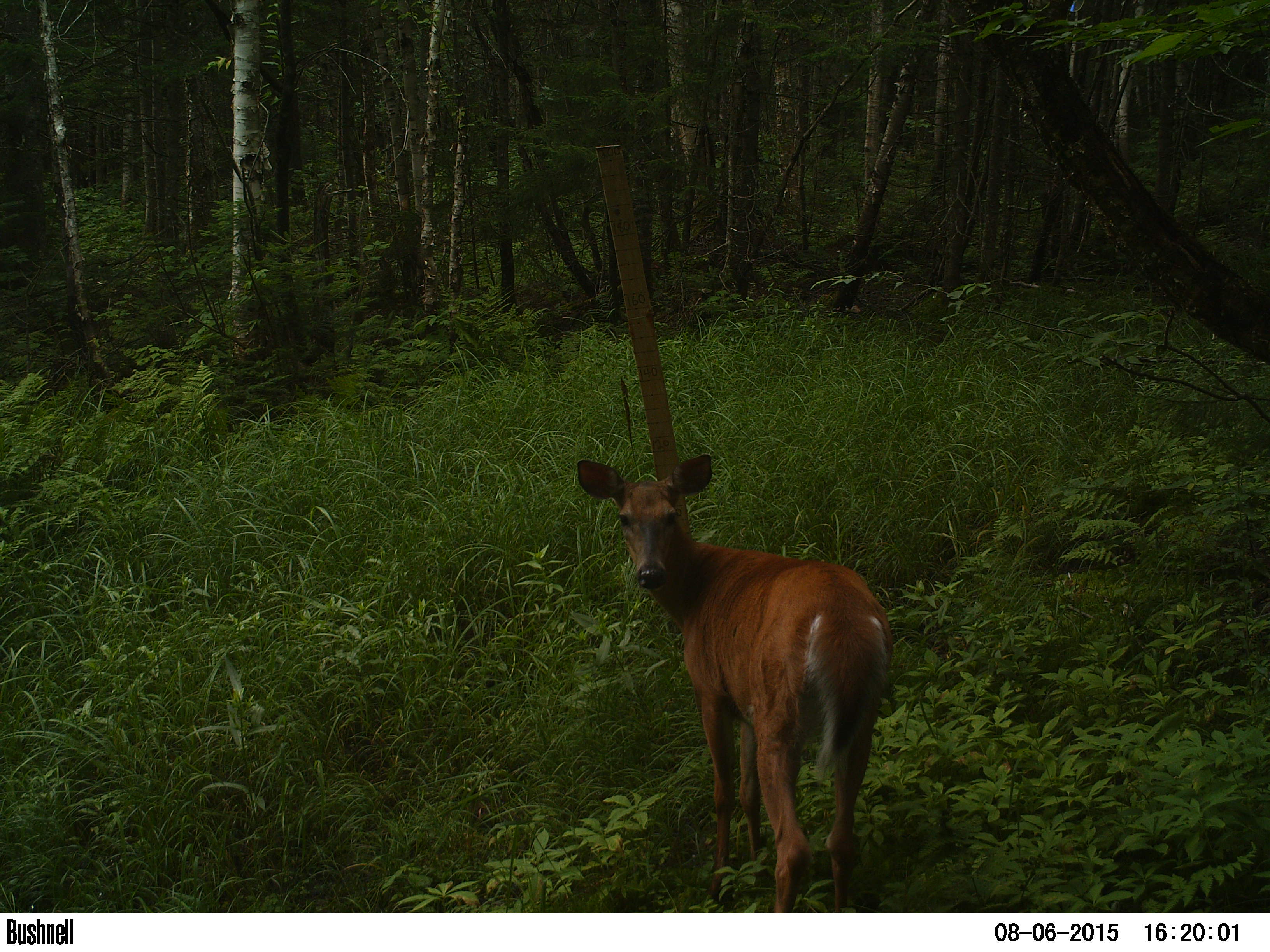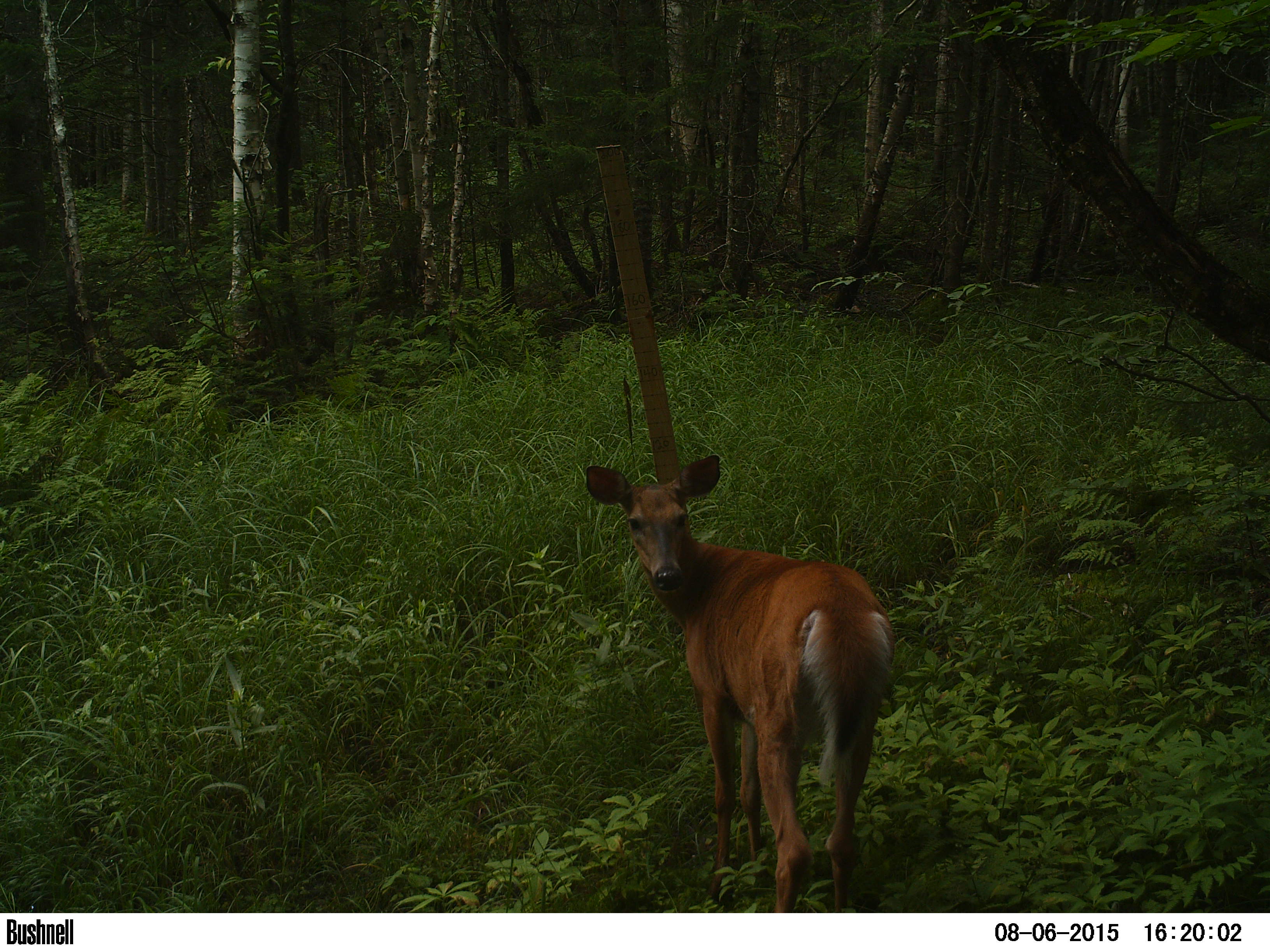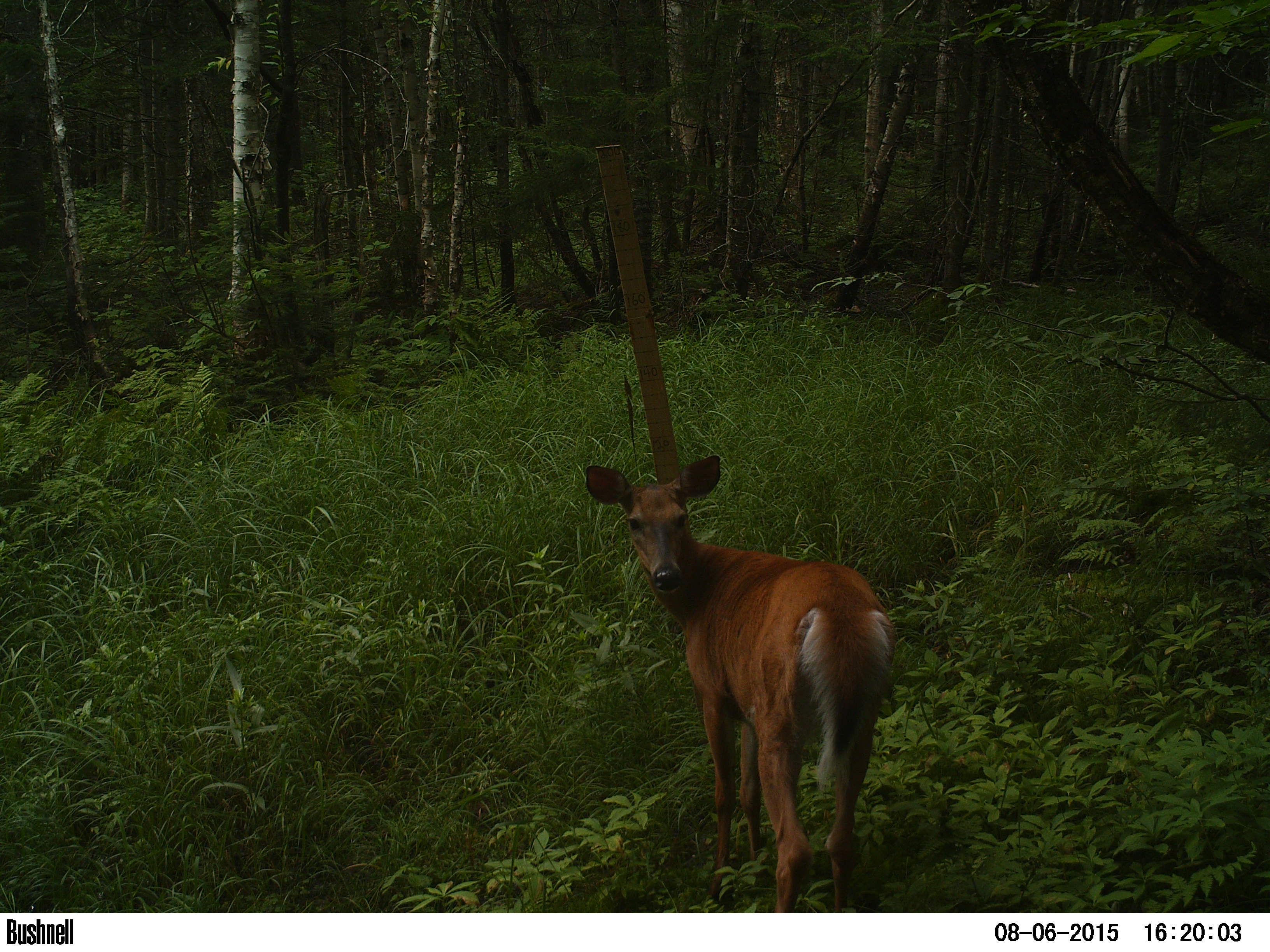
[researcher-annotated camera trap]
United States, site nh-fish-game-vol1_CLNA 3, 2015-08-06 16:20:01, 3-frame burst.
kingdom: Animalia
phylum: Chordata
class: Mammalia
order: Artiodactyla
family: Cervidae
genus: Odocoileus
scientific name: Odocoileus virginianus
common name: white-tailed deer